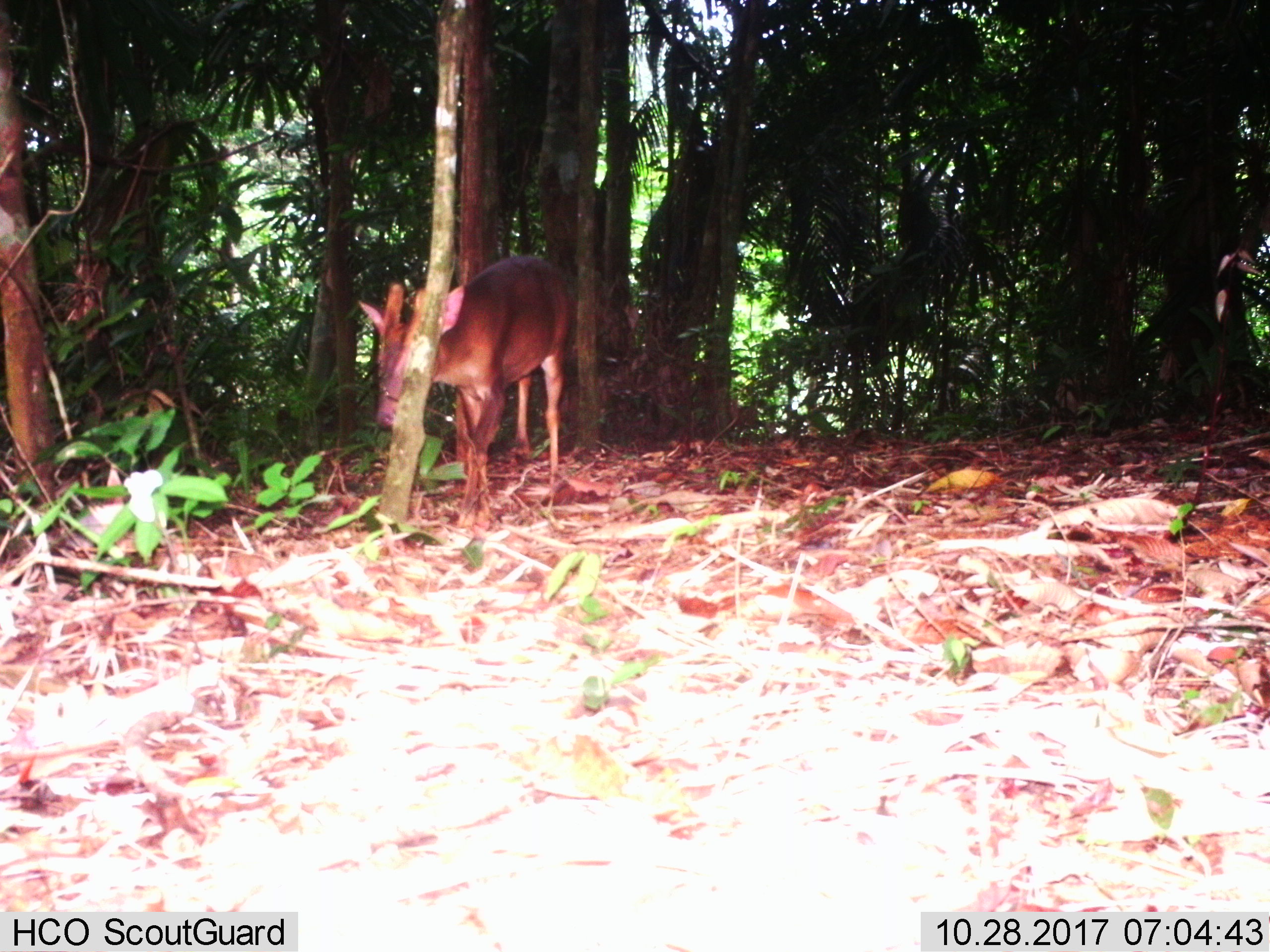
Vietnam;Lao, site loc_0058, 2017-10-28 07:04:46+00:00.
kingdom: Animalia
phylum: Chordata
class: Mammalia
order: Artiodactyla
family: Cervidae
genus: Muntiacus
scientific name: Muntiacus vuquangensis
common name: large-antlered muntjac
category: large antlered muntjac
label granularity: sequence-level